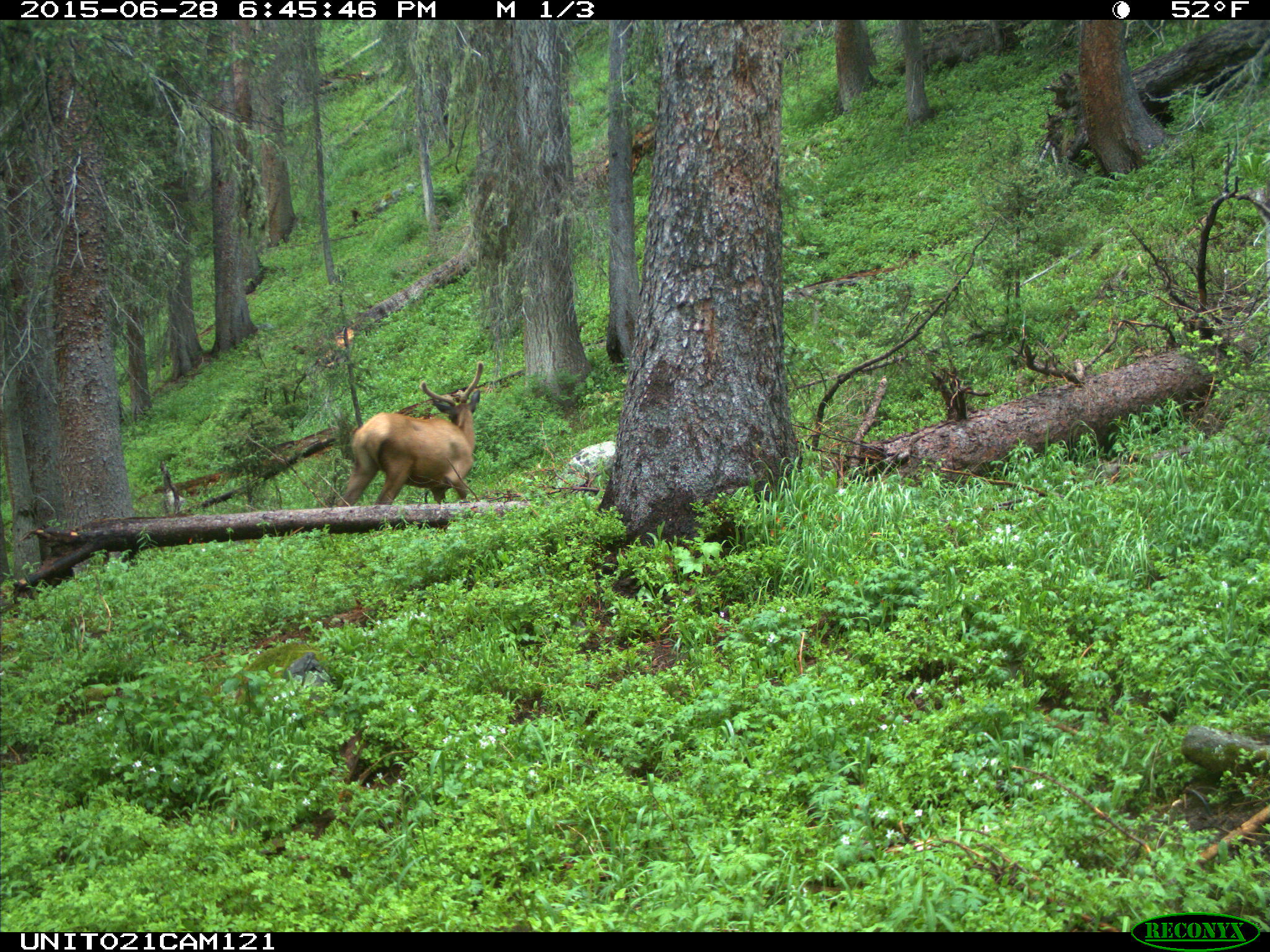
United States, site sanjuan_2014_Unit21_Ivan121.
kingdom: Animalia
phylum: Chordata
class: Mammalia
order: Artiodactyla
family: Cervidae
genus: Cervus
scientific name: Cervus elaphus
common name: red deer